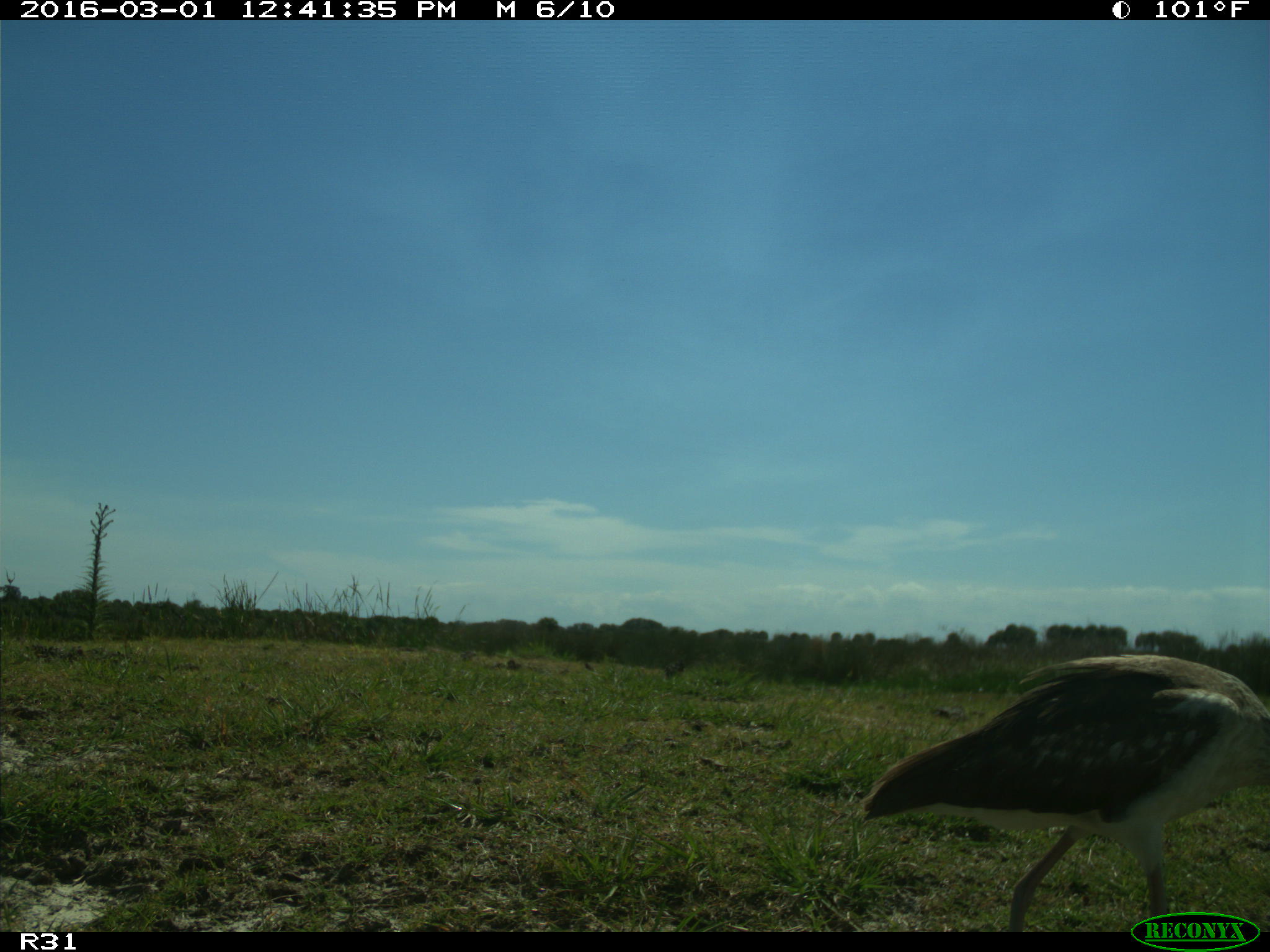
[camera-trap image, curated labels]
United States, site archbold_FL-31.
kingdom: Animalia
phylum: Chordata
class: Aves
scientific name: Aves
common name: birds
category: unidentified bird